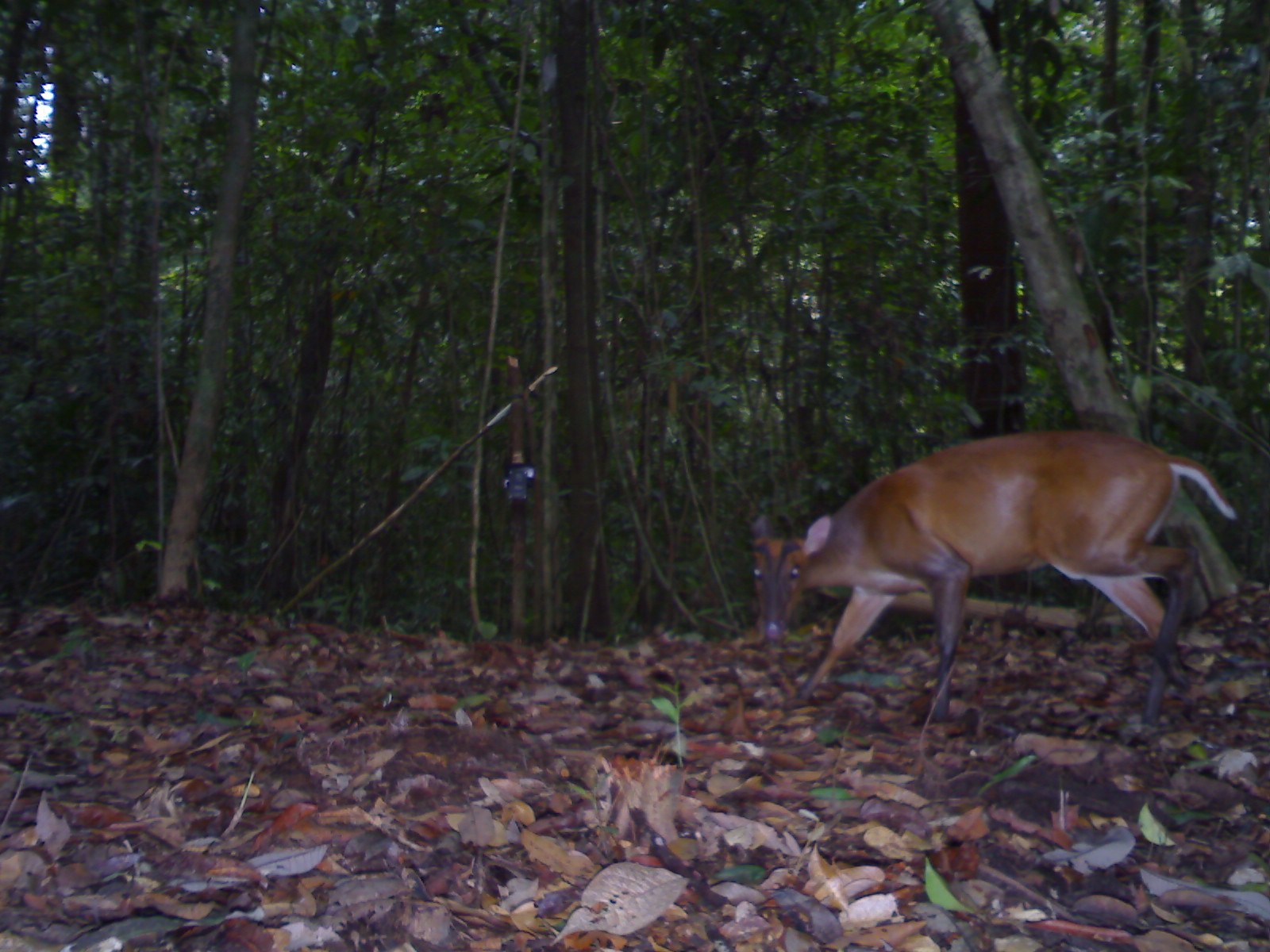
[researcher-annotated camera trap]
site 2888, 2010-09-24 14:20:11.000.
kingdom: Animalia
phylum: Chordata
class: Mammalia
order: Artiodactyla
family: Cervidae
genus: Muntiacus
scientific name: Muntiacus muntjak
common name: southern red muntjac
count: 1